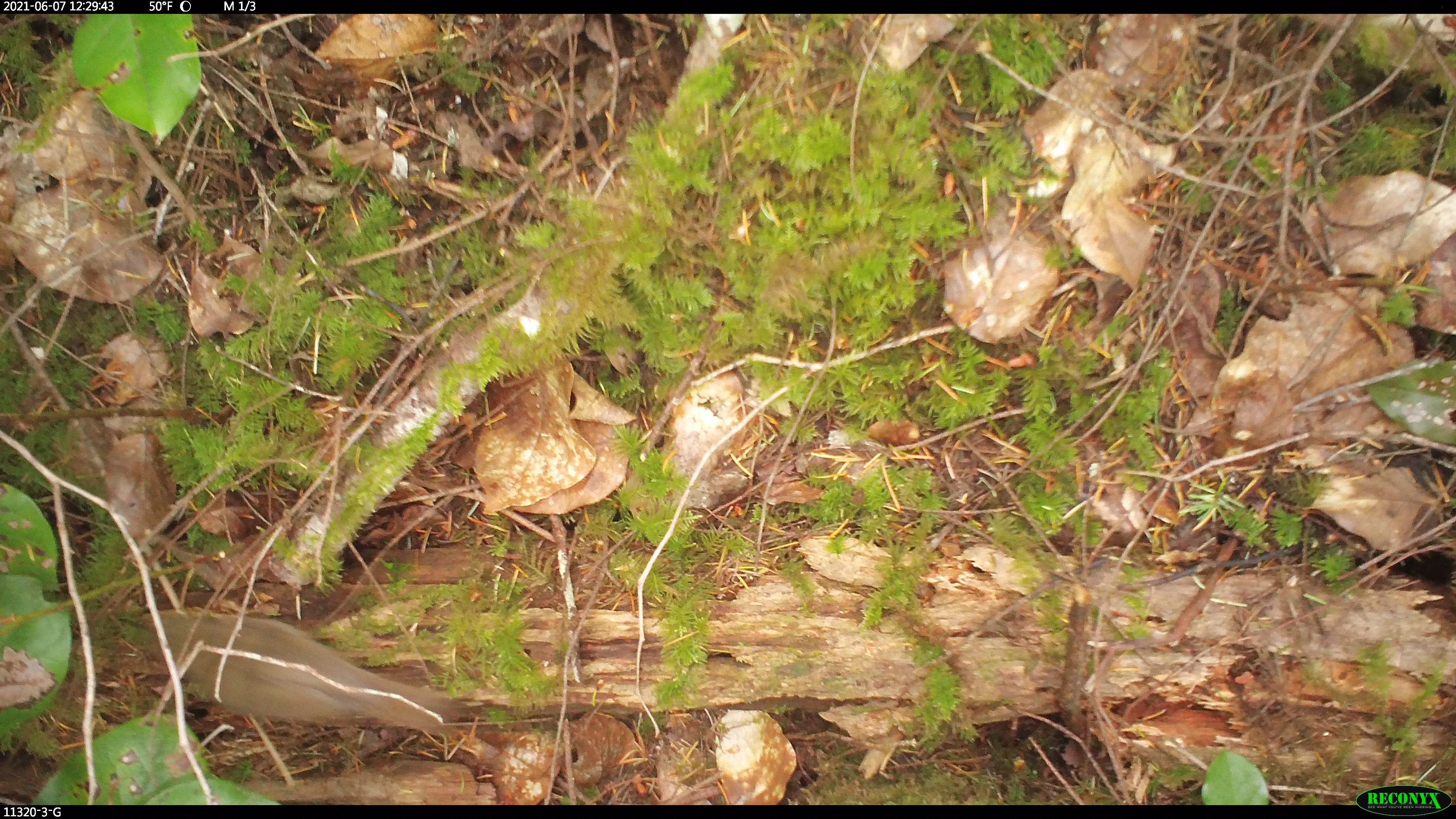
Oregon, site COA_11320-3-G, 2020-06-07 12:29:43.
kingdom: Animalia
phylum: Chordata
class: Aves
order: Passeriformes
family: Turdidae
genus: Catharus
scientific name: Catharus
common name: brown thrushes and nightingale-thrushes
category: catharus species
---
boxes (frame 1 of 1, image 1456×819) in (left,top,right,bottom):
catharus species: (123,609,446,735)